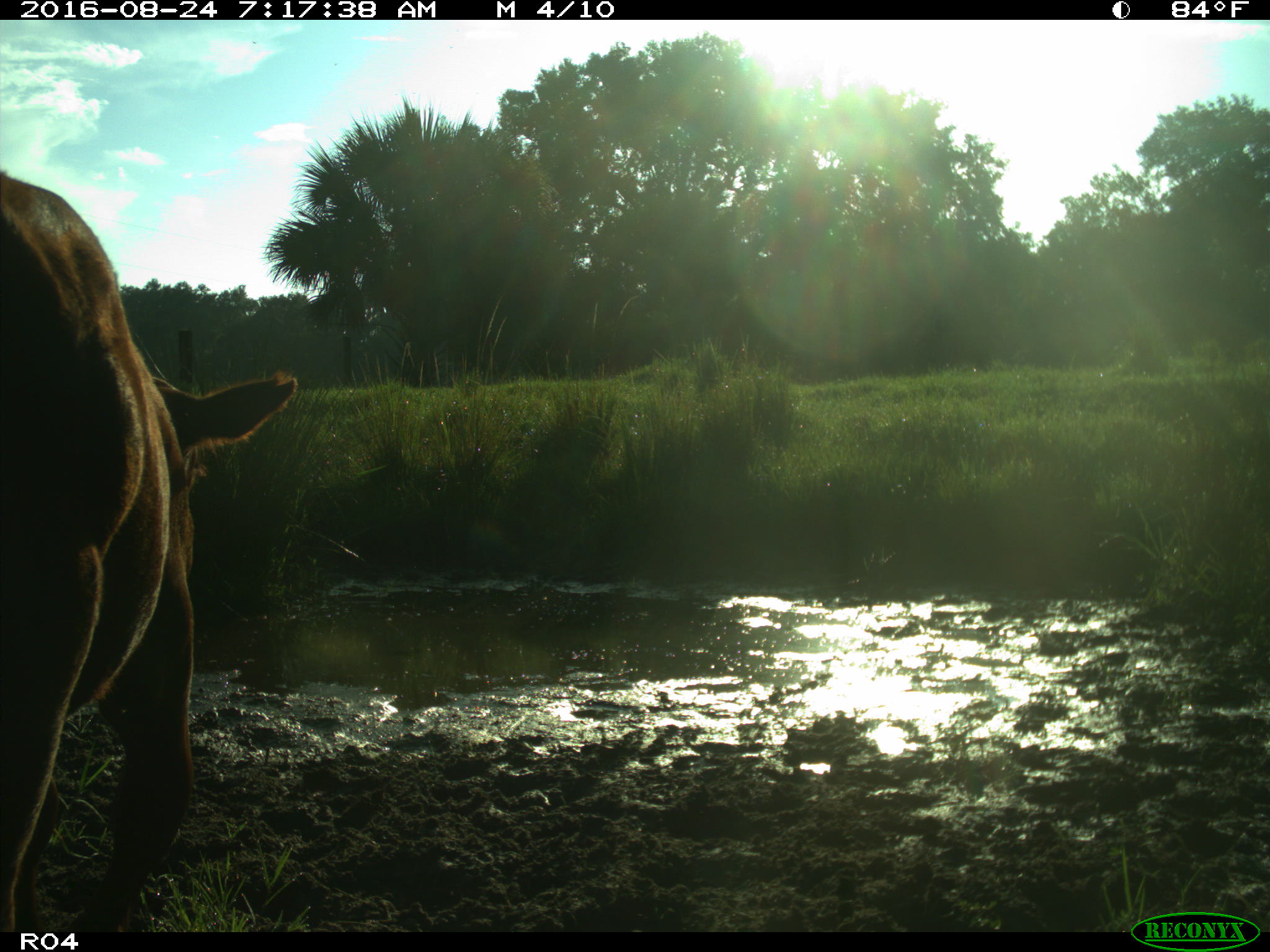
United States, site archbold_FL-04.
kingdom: Animalia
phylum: Chordata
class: Mammalia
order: Artiodactyla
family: Bovidae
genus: Bos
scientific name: Bos taurus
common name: domestic cow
Bos taurus (domestic cow).